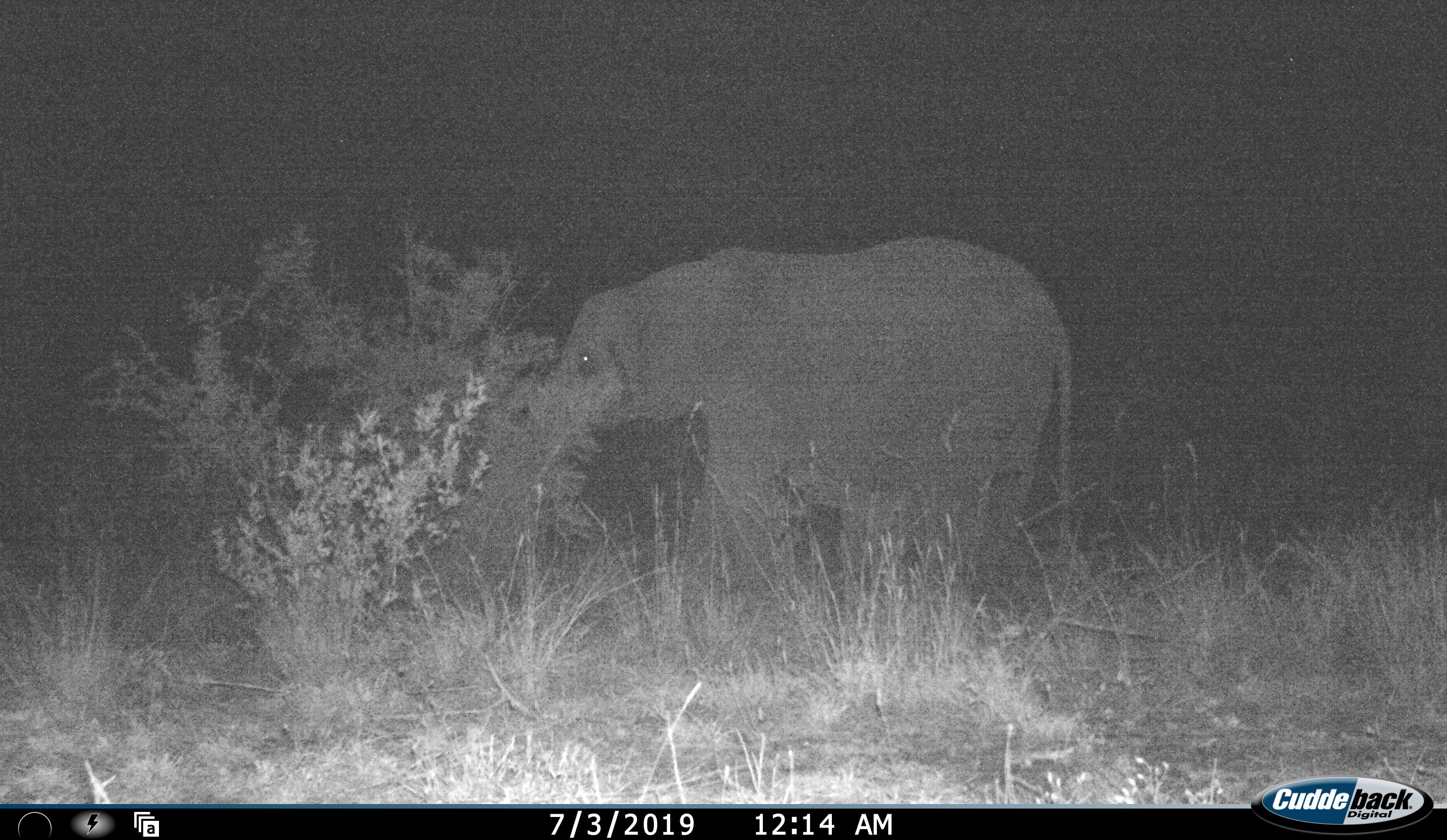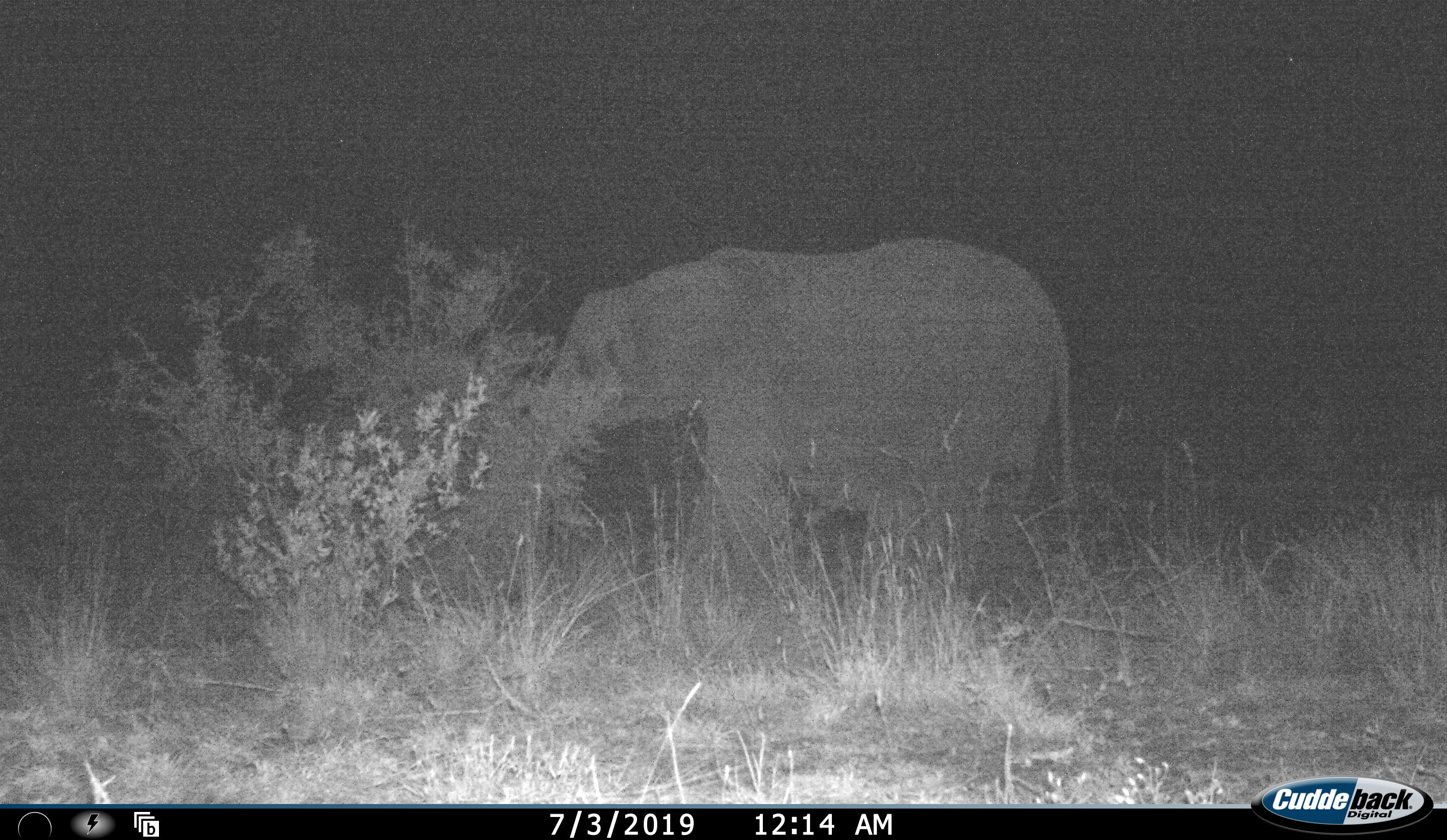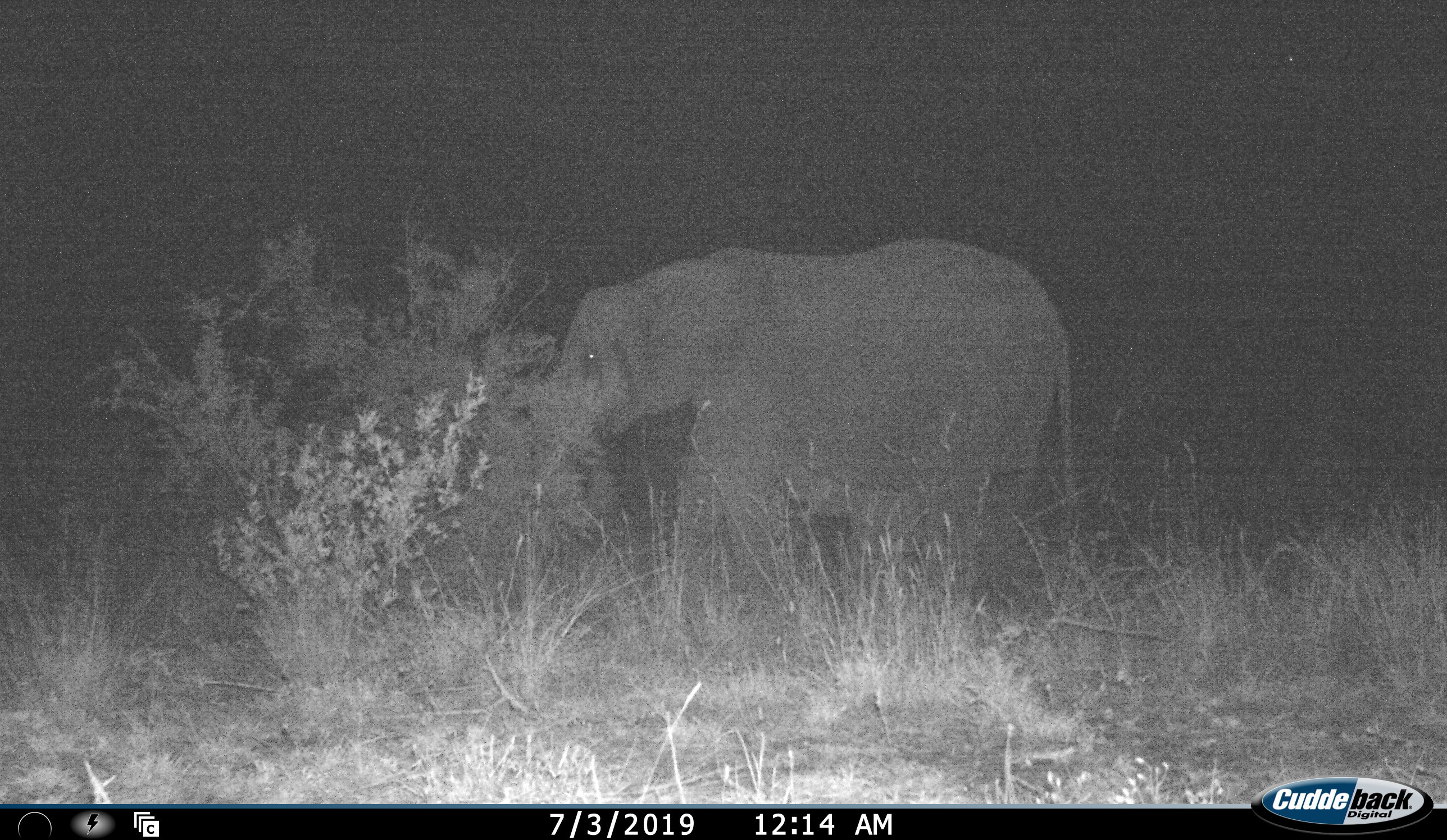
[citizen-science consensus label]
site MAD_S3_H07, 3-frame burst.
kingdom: Animalia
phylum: Chordata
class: Mammalia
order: Proboscidea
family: Elephantidae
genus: Loxodonta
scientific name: Loxodonta africana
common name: african bush elephant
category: elephant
Elephant (african bush elephant) (Loxodonta africana), count 1. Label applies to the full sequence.